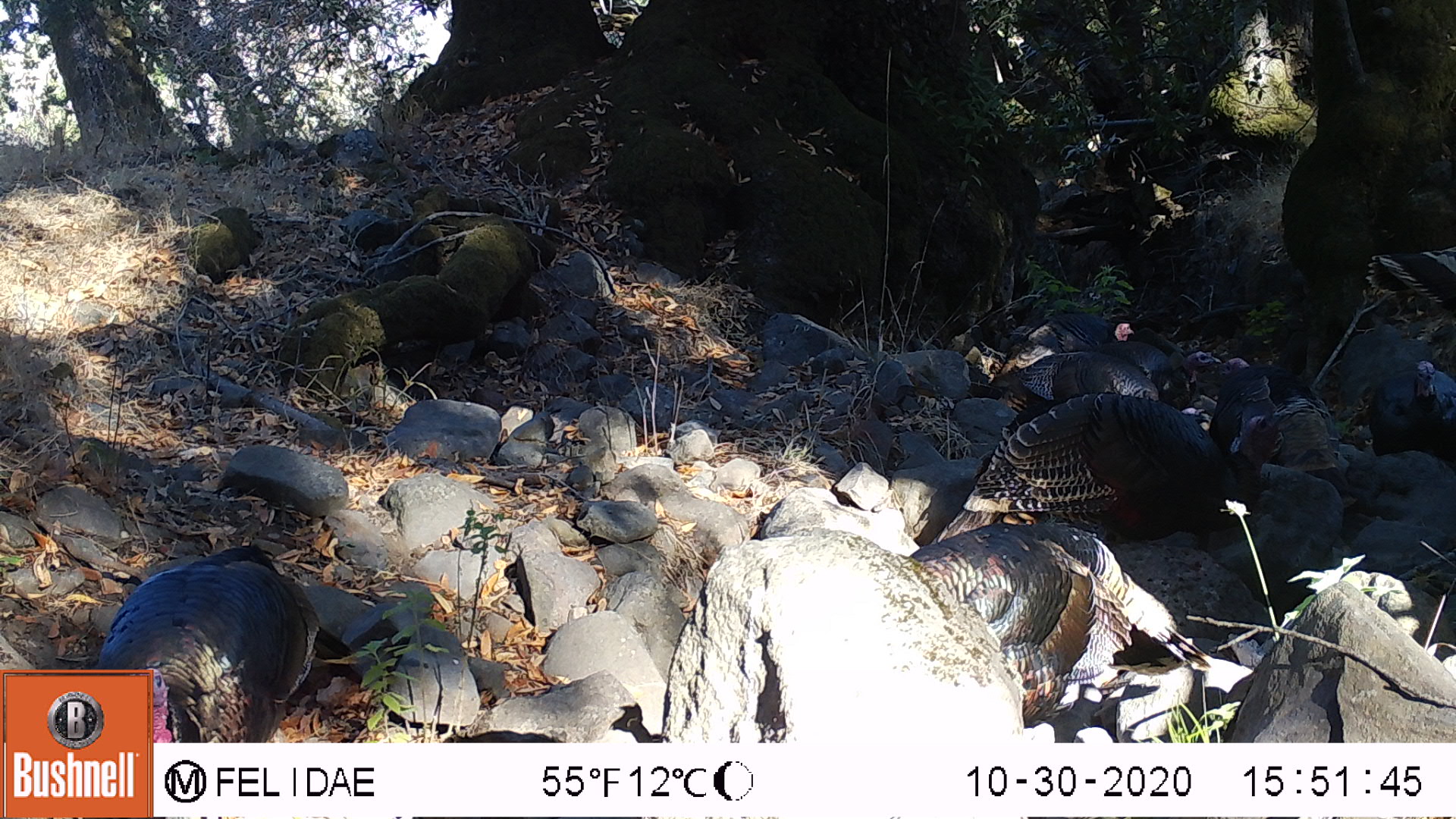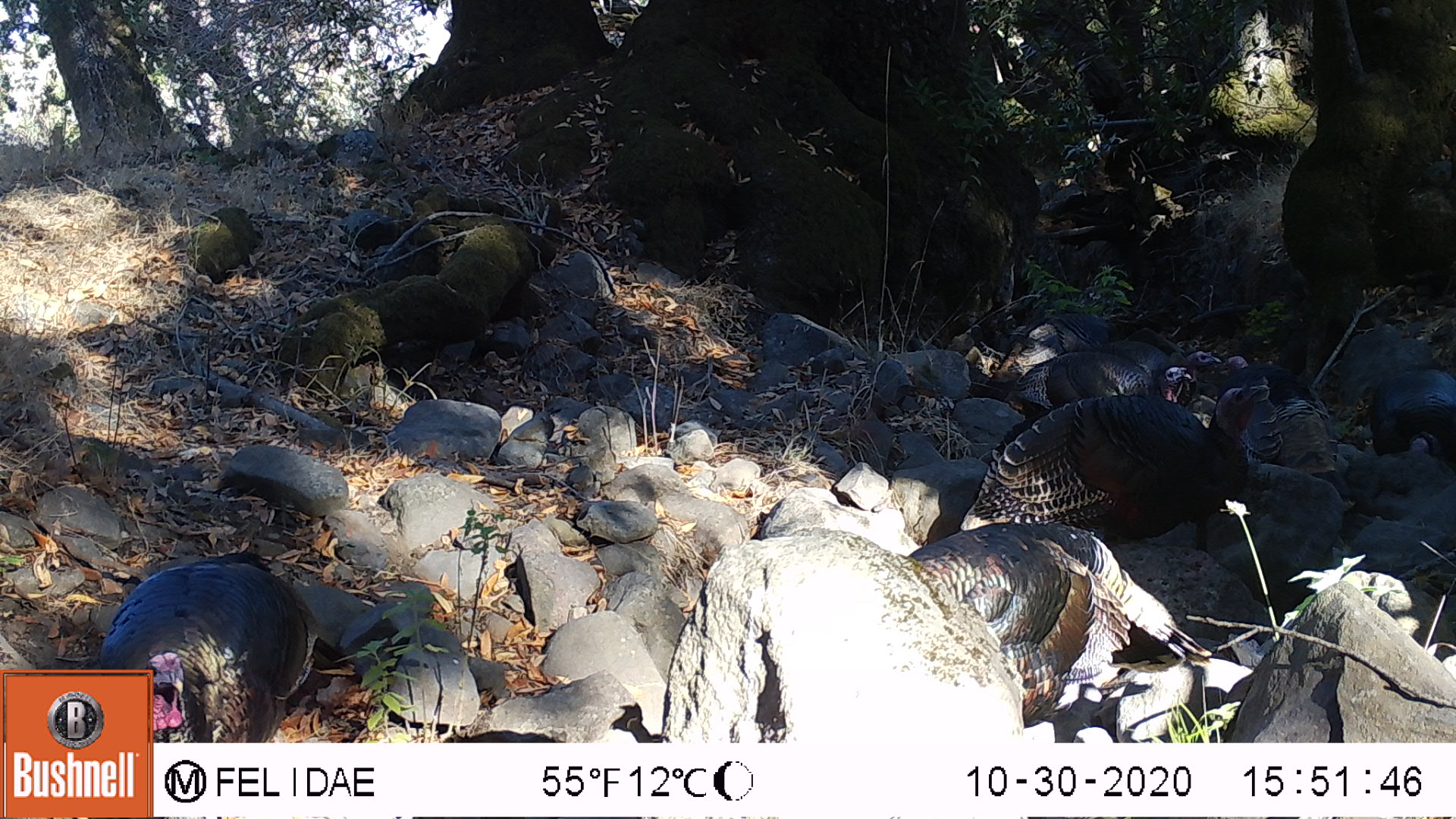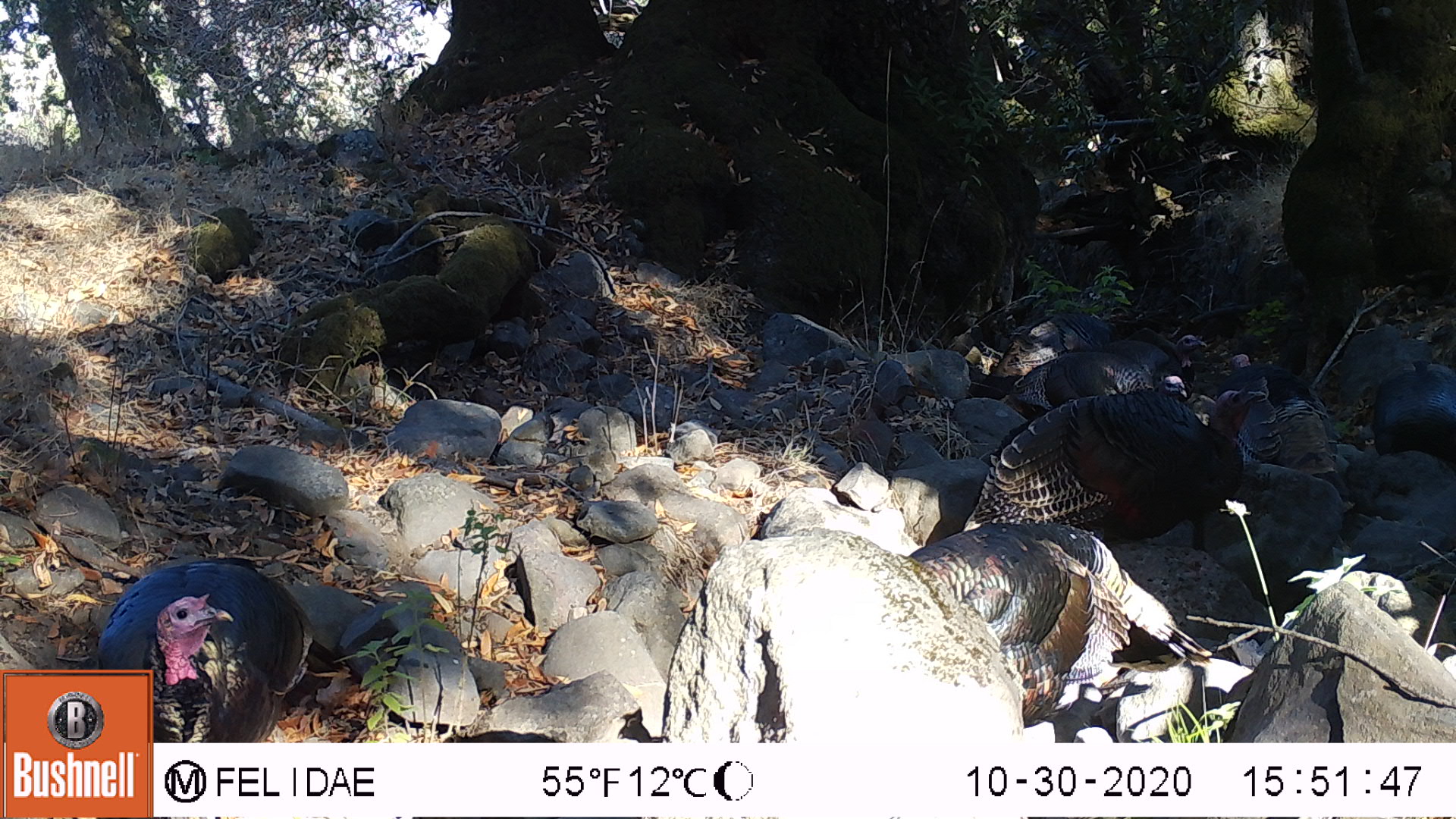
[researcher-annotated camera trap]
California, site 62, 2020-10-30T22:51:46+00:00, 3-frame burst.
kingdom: Animalia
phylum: Chordata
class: Aves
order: Galliformes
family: Phasianidae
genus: Meleagris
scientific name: Meleagris gallopavo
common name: turkey